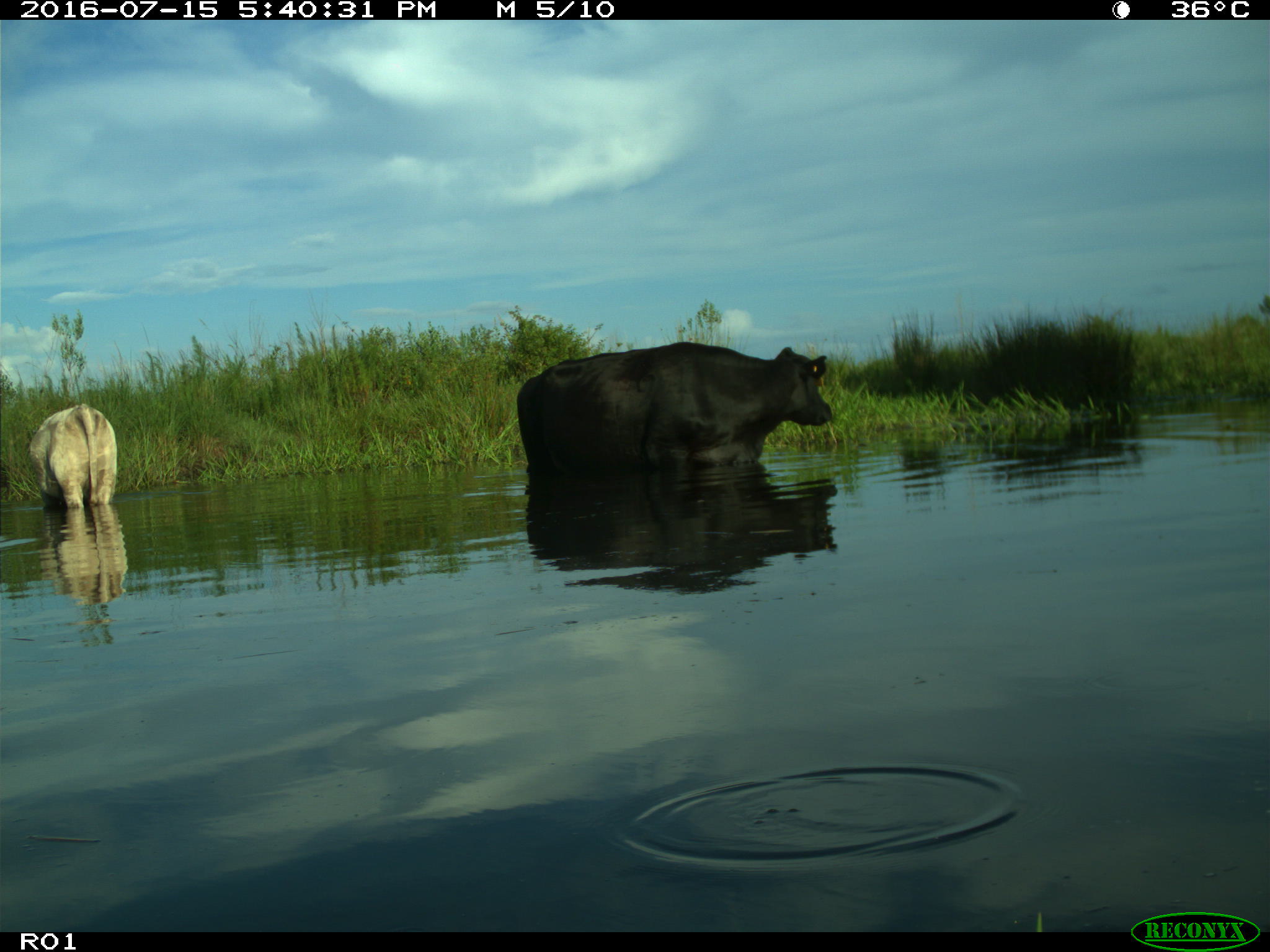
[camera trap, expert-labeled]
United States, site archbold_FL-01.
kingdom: Animalia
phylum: Chordata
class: Mammalia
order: Artiodactyla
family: Bovidae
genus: Bos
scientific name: Bos taurus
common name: domestic cow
Bos taurus (domestic cow).